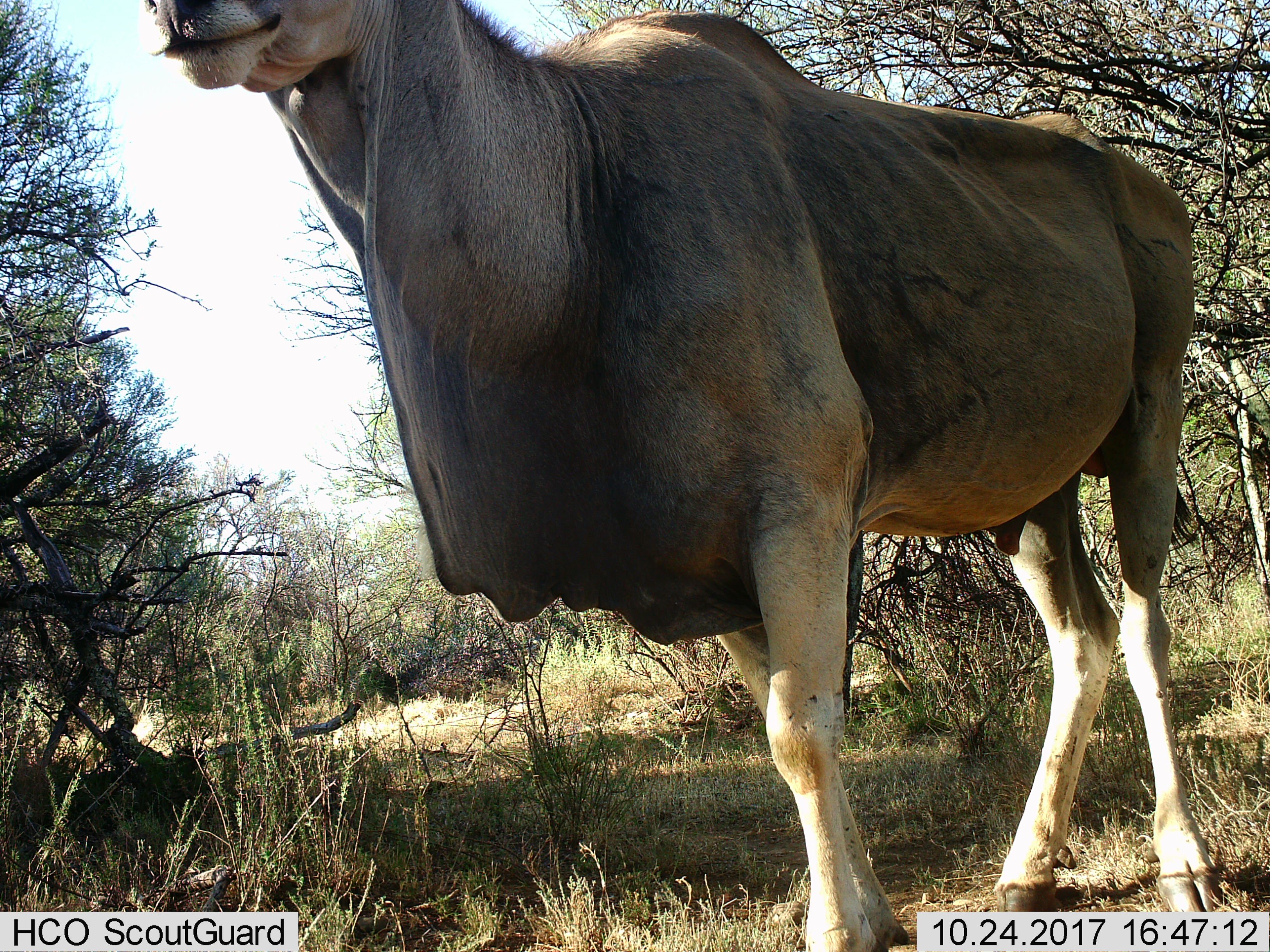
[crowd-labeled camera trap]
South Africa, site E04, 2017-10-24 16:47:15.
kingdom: Animalia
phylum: Chordata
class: Mammalia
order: Artiodactyla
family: Bovidae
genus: Tragelaphus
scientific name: Tragelaphus oryx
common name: eland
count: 1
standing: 71%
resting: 0%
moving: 29%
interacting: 0%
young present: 0%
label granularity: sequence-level